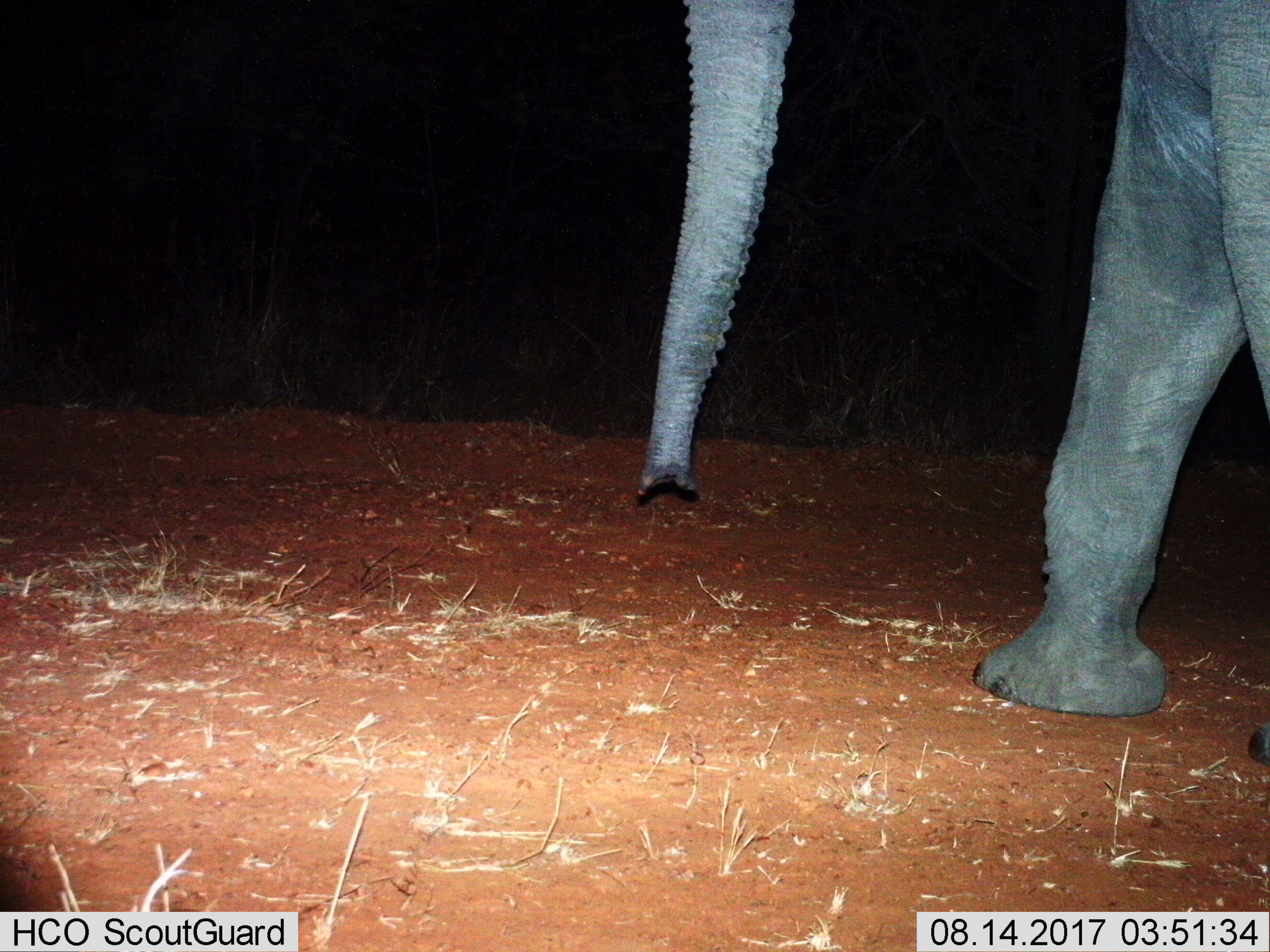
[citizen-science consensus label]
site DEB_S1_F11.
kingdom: Animalia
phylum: Chordata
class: Mammalia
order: Proboscidea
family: Elephantidae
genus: Loxodonta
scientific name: Loxodonta africana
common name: african bush elephant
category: elephant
Elephant (african bush elephant) (Loxodonta africana), count 1. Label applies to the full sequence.